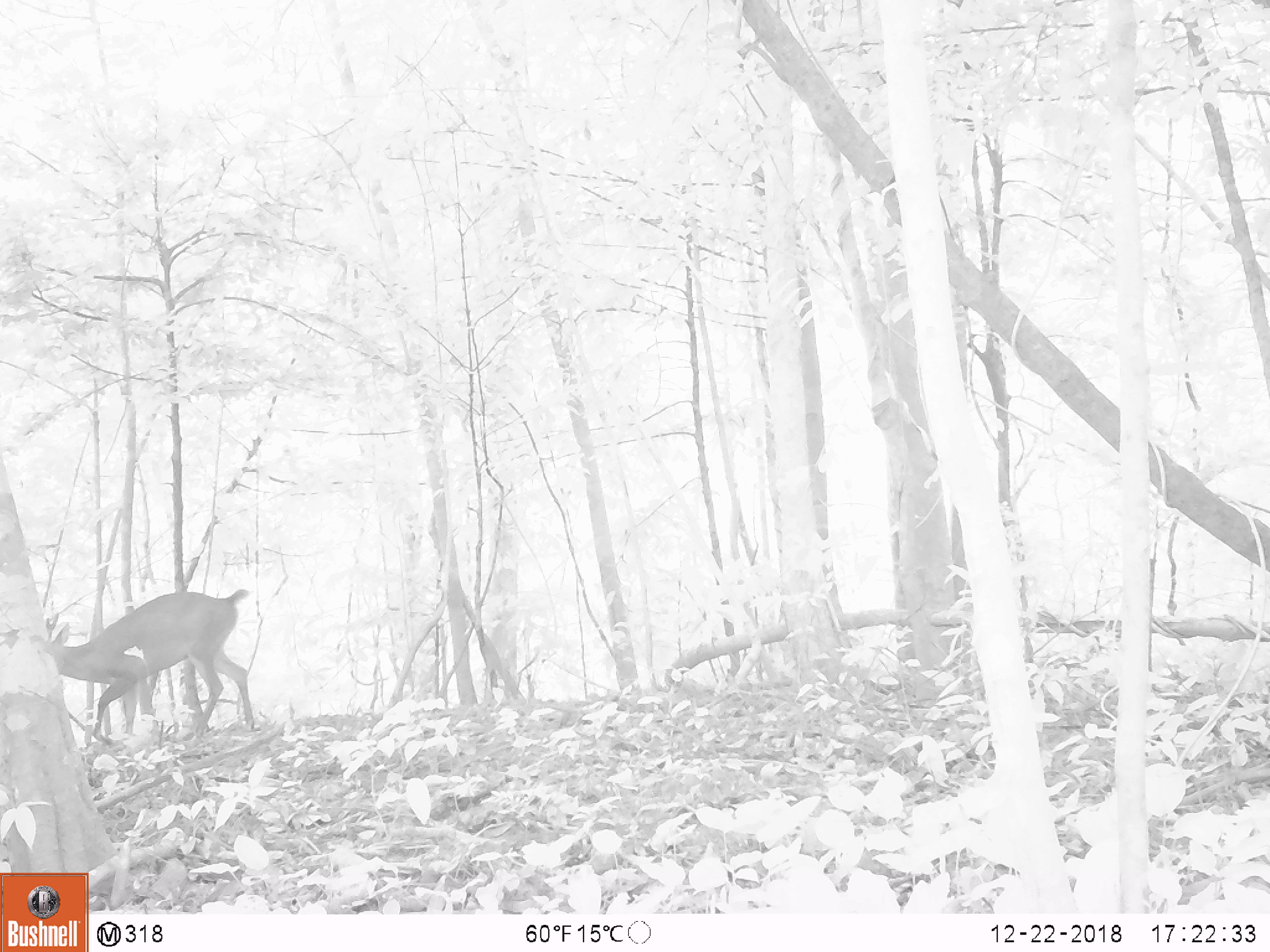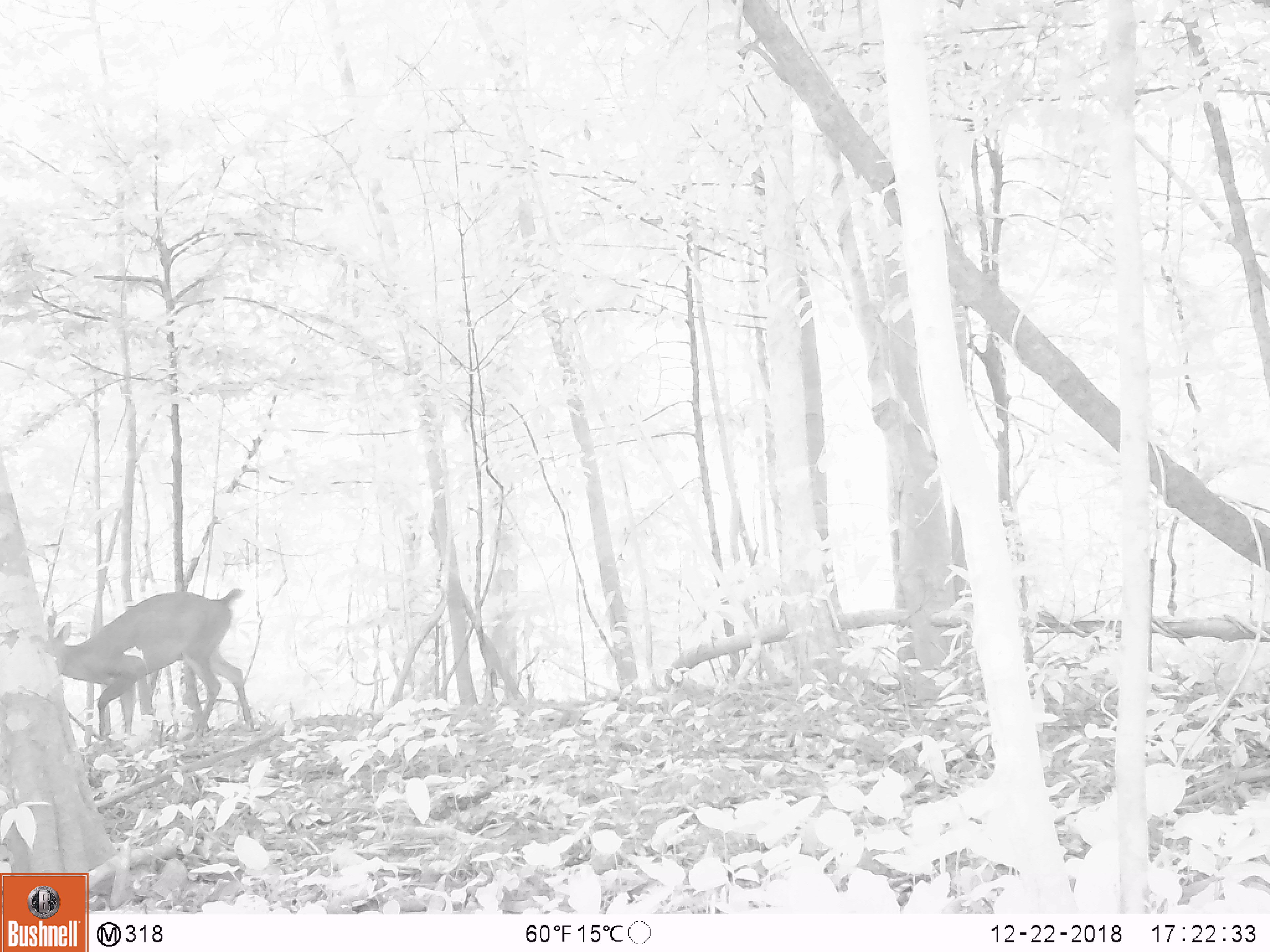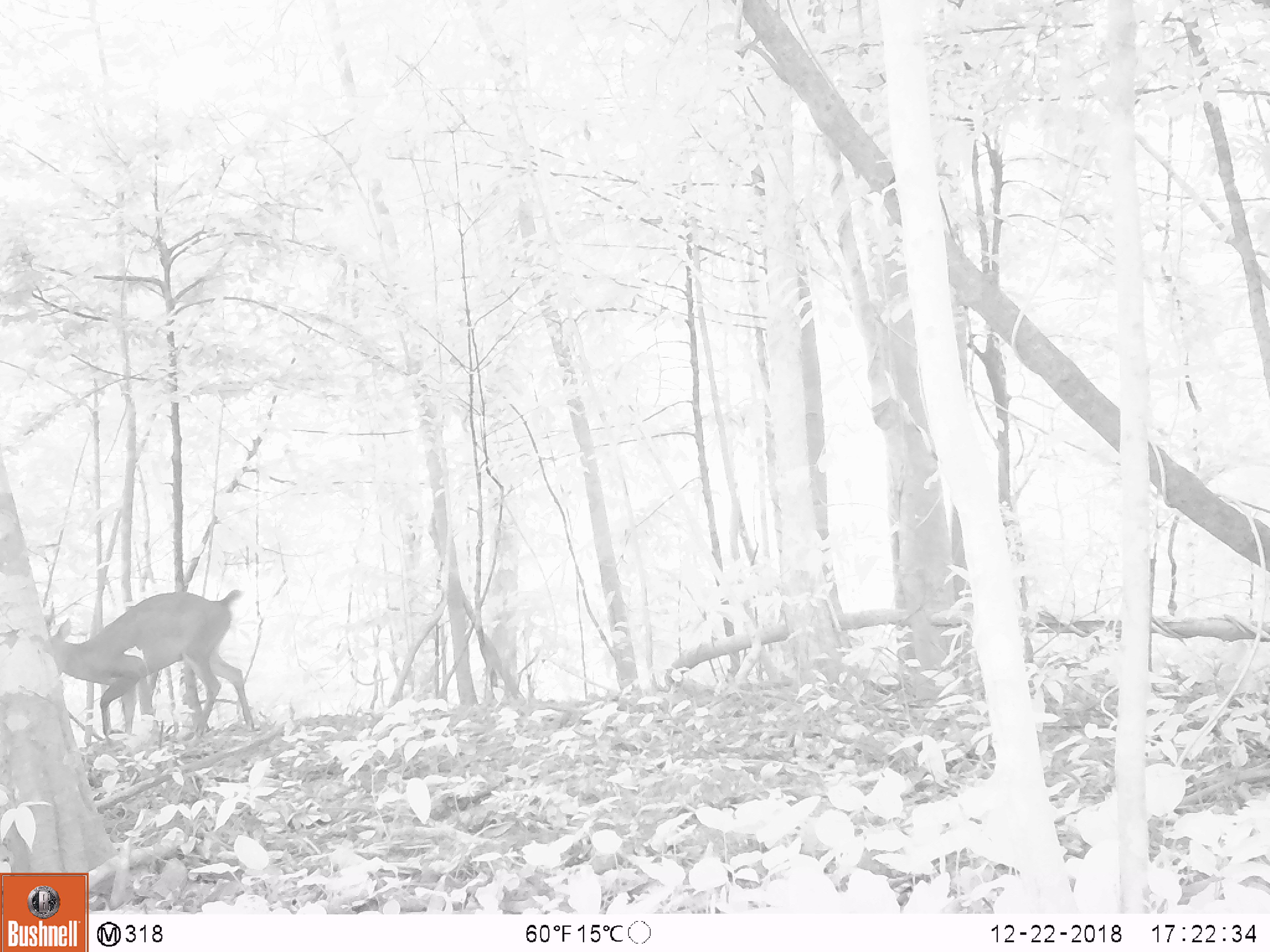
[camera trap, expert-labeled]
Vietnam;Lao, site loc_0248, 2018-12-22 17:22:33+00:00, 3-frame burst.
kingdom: Animalia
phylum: Chordata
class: Mammalia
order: Artiodactyla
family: Cervidae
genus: Muntiacus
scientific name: Muntiacus vuquangensis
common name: large-antlered muntjac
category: large antlered muntjac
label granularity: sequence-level